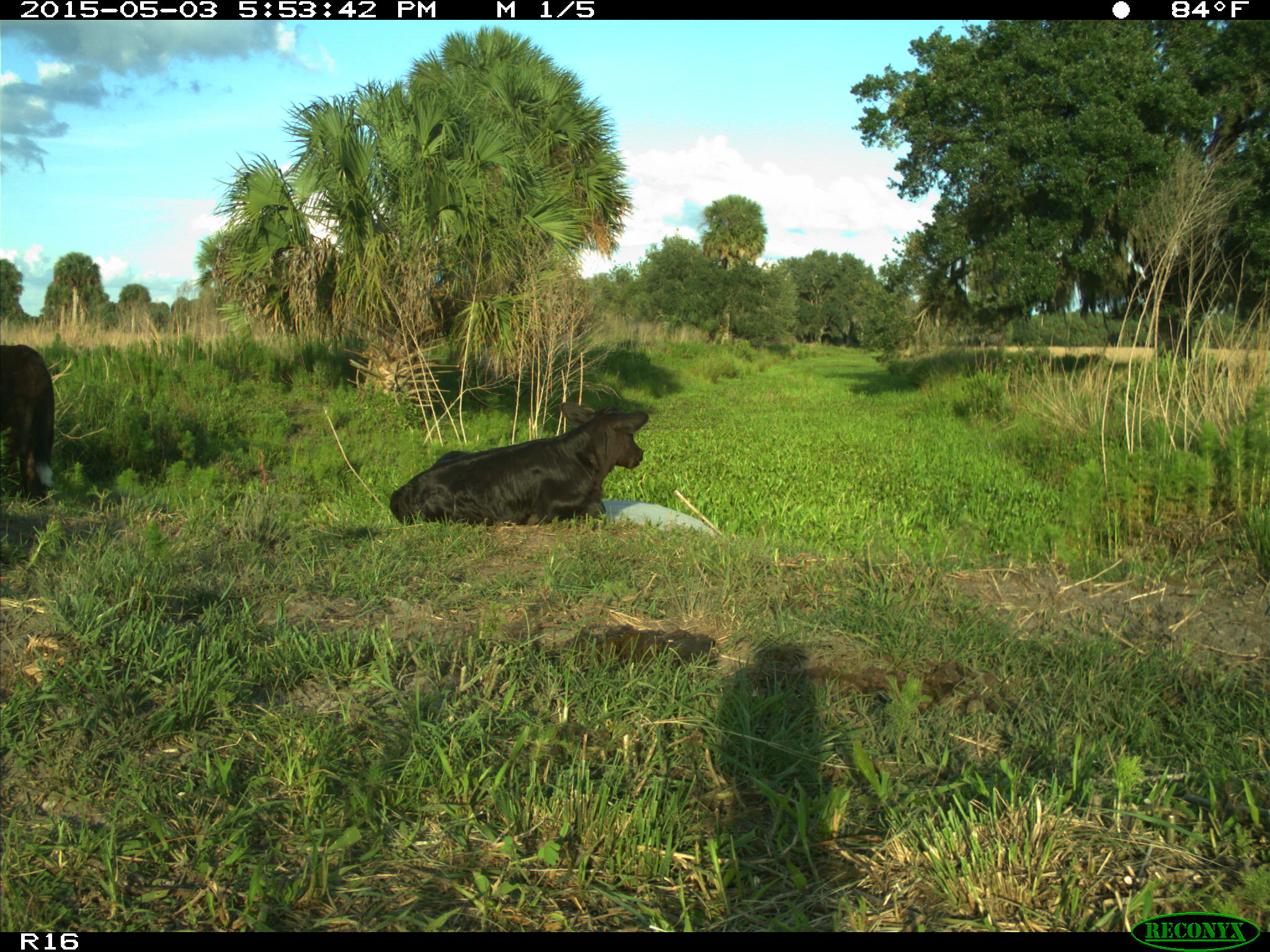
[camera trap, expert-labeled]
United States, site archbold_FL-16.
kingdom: Animalia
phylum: Chordata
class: Mammalia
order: Artiodactyla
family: Bovidae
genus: Bos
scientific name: Bos taurus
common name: domestic cow